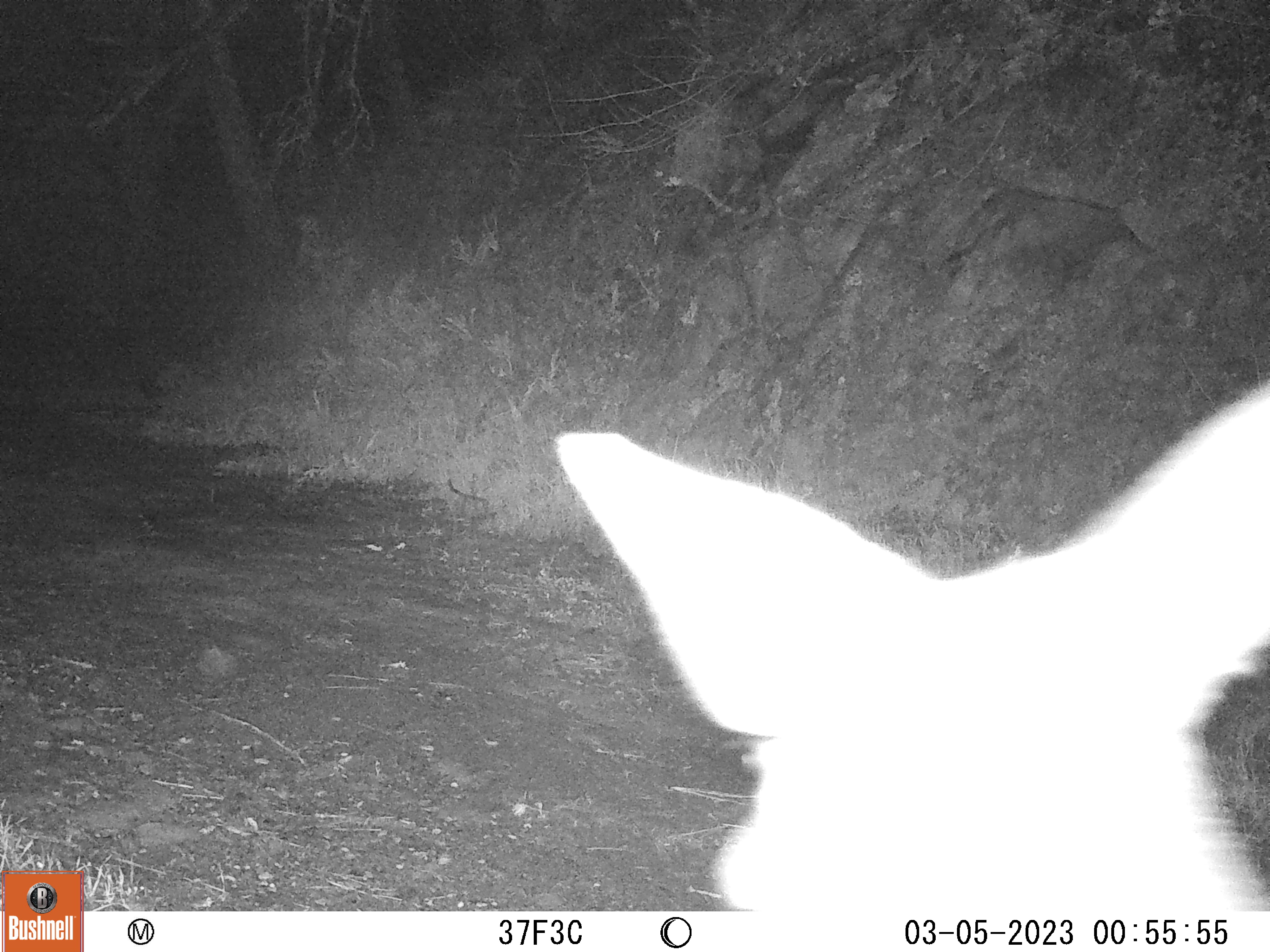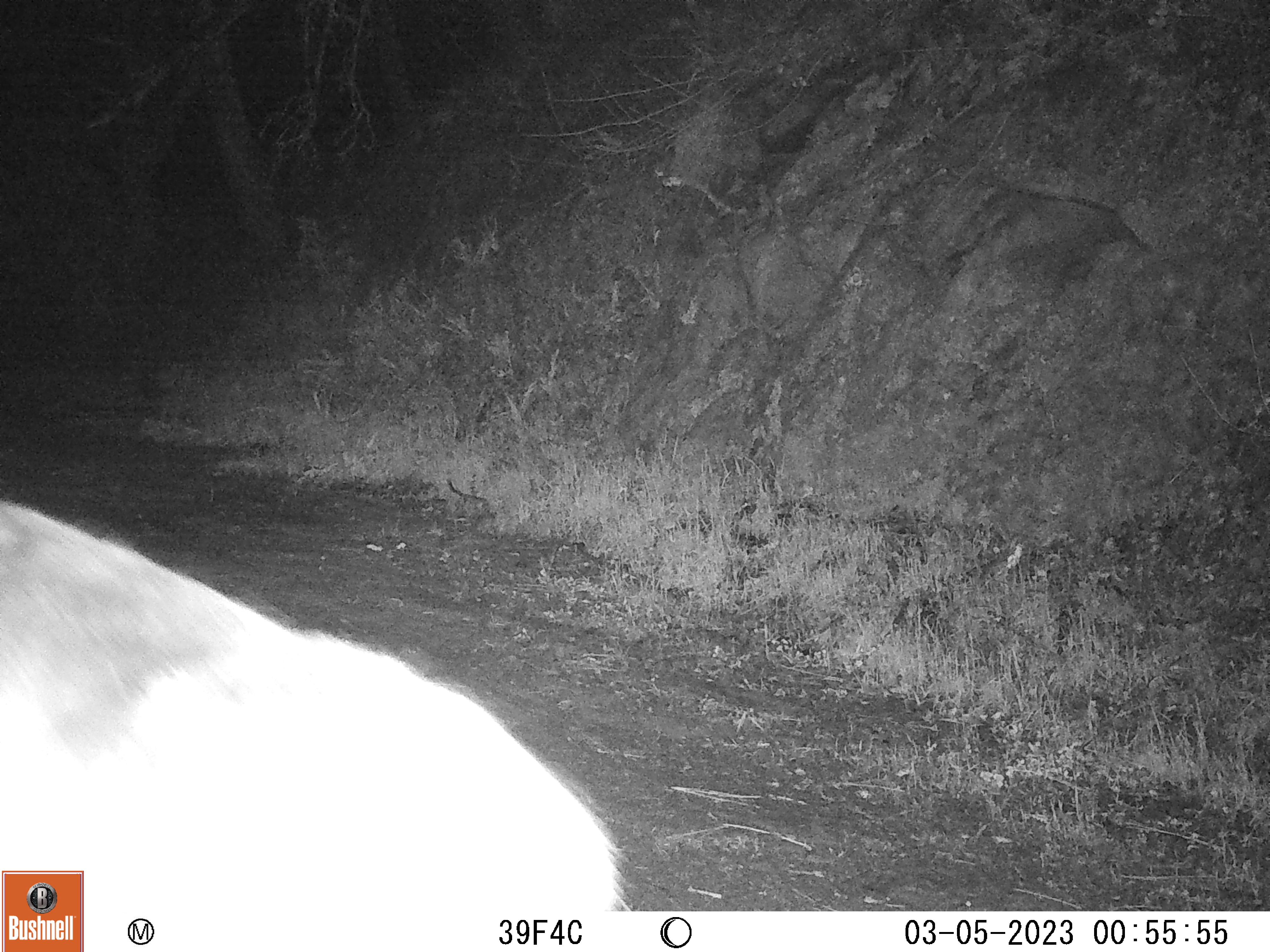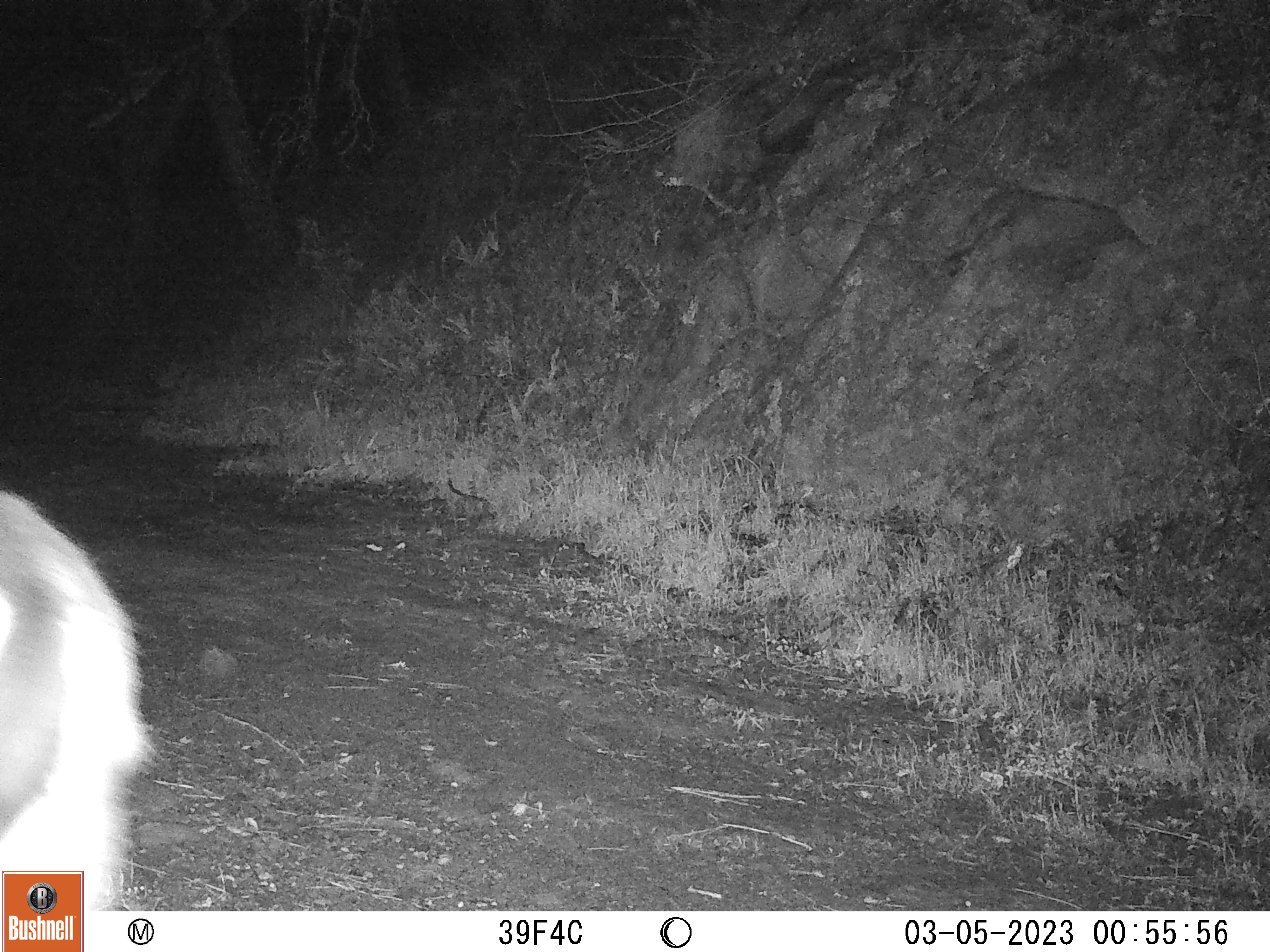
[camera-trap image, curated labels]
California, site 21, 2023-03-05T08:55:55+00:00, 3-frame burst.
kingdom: Animalia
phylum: Chordata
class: Mammalia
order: Artiodactyla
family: Cervidae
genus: Odocoileus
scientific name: Odocoileus hemionus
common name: mule deer